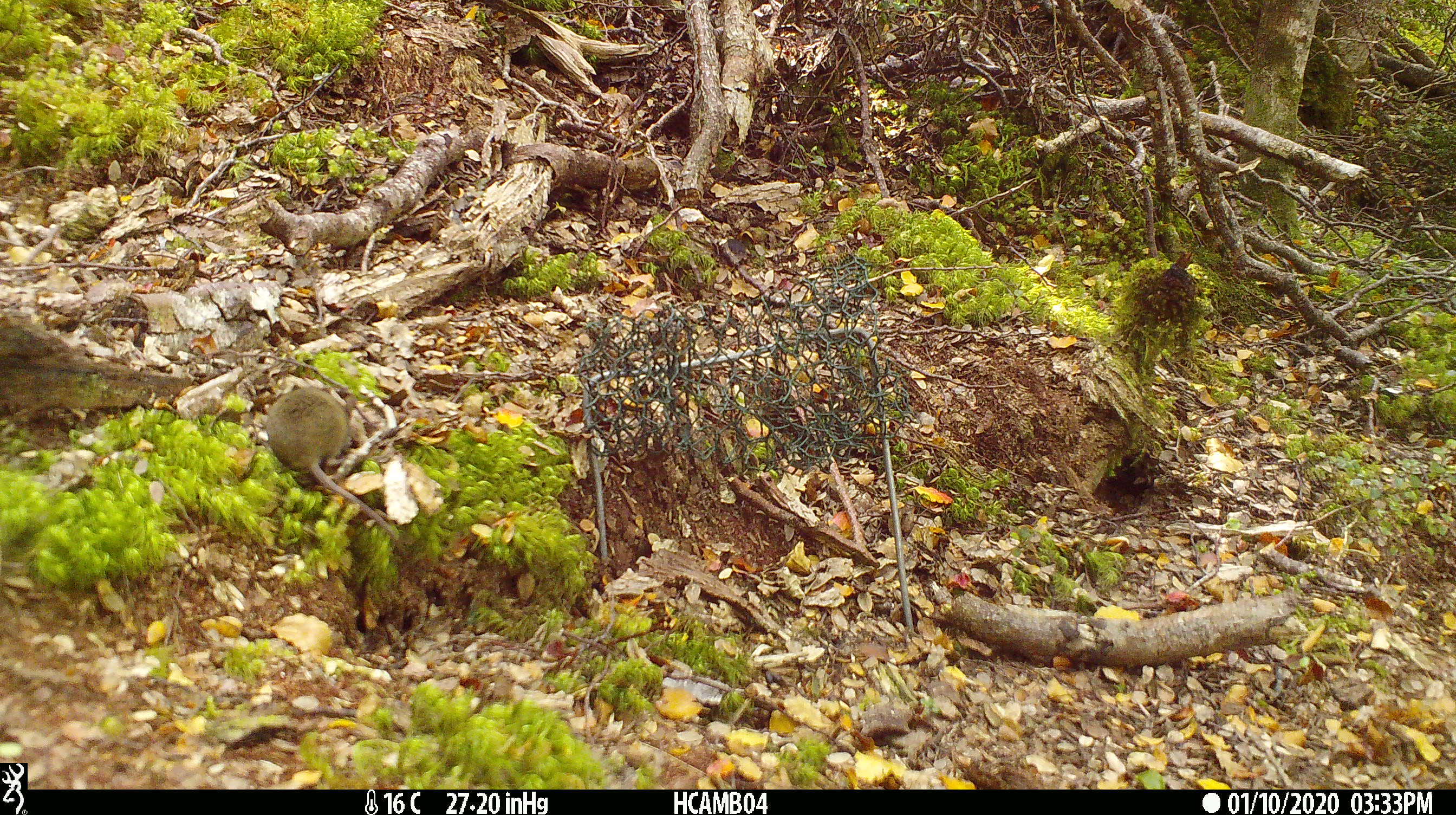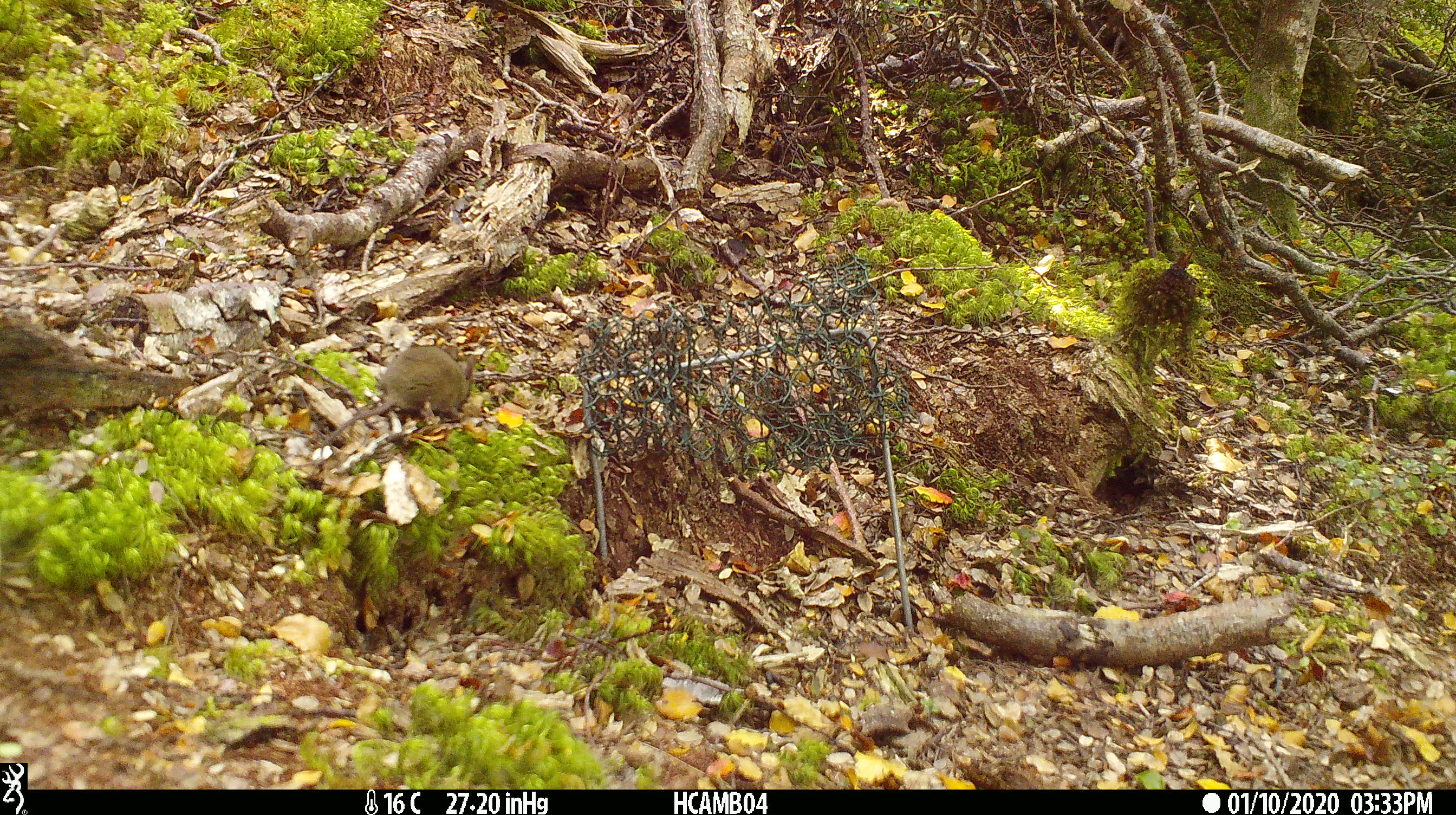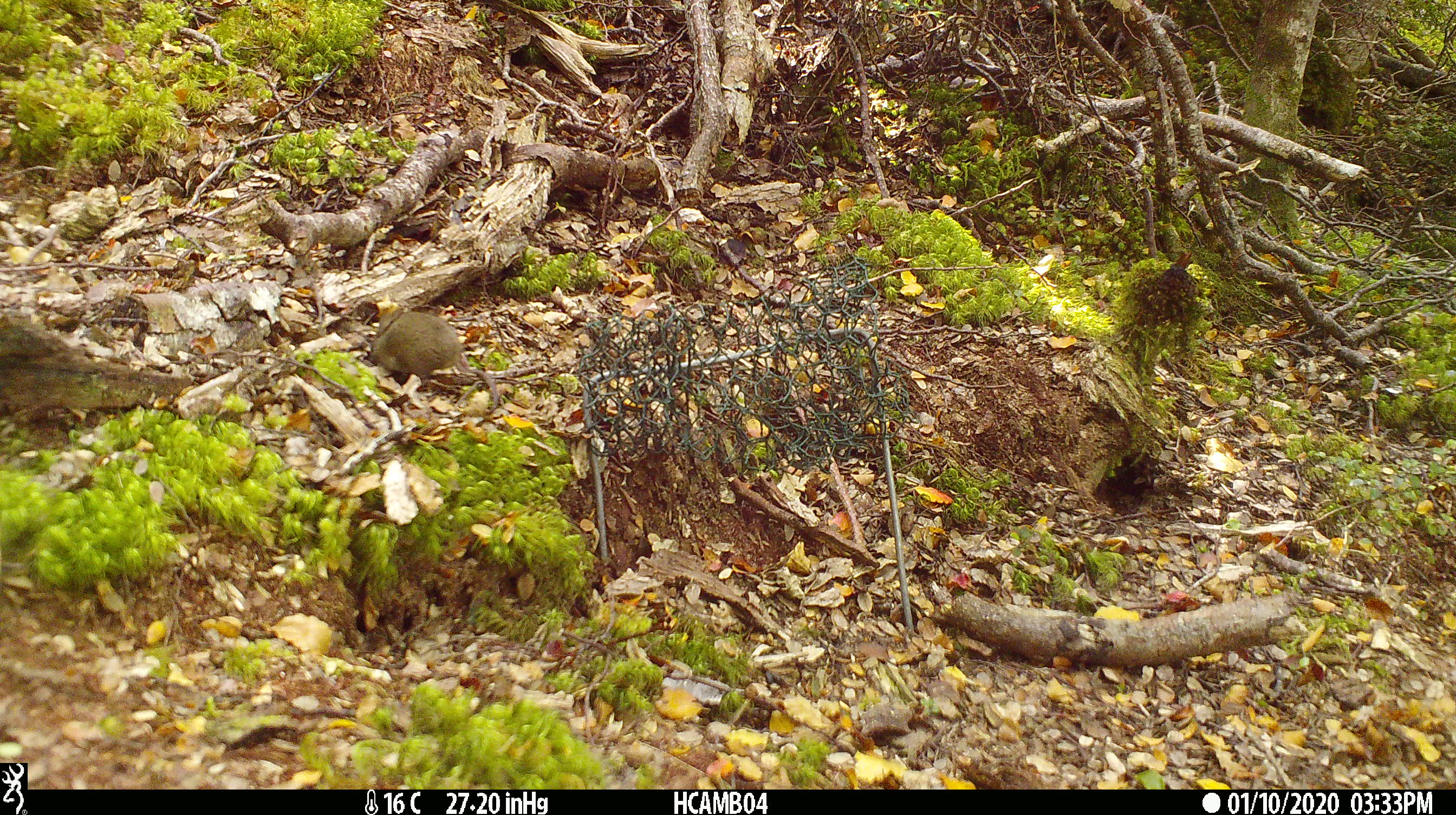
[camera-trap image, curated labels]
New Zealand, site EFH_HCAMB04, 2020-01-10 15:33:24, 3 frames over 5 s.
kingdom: Animalia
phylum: Chordata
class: Mammalia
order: Rodentia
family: Muridae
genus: Mus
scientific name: Mus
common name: mouse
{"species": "mouse (Mus)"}